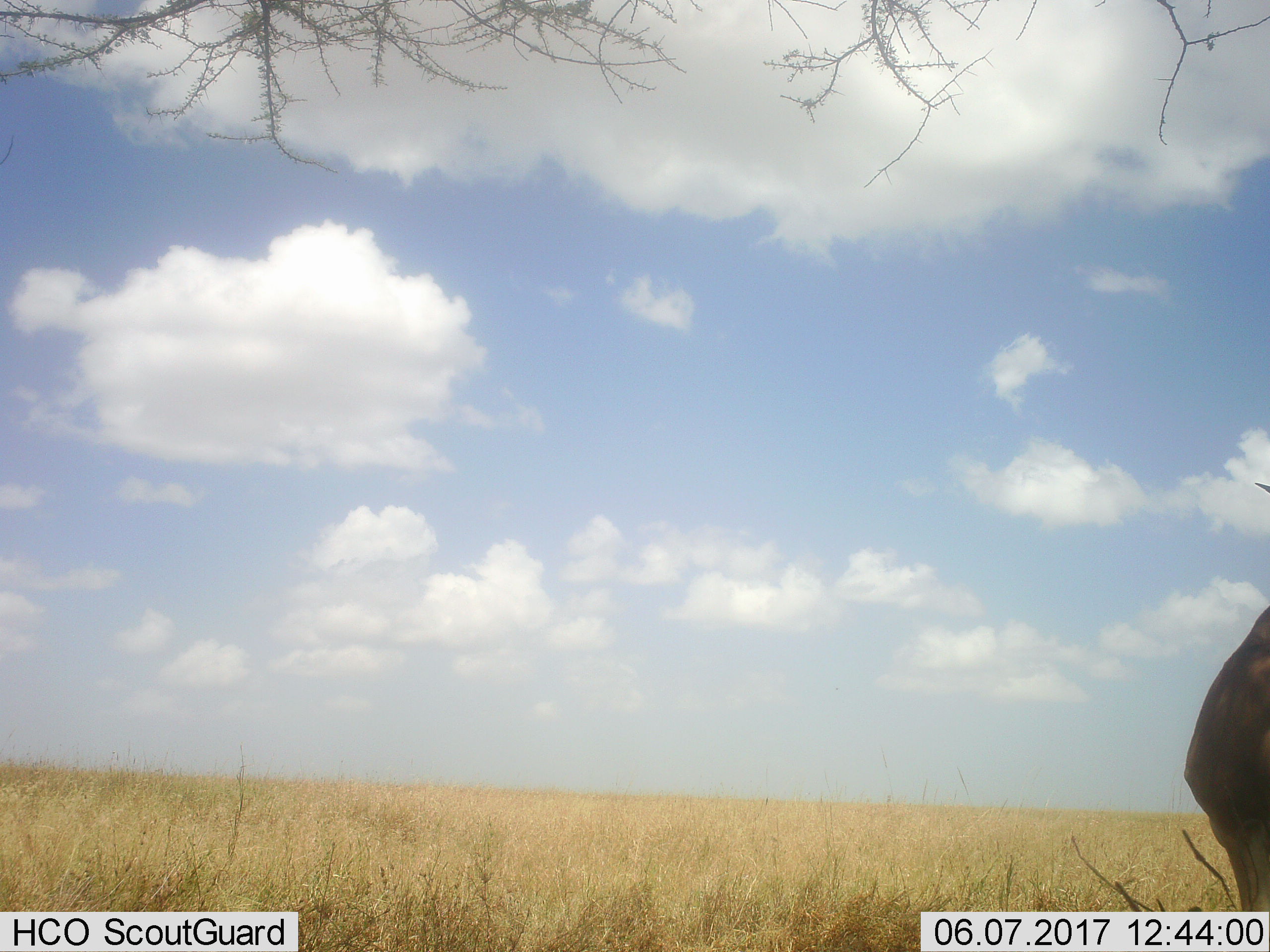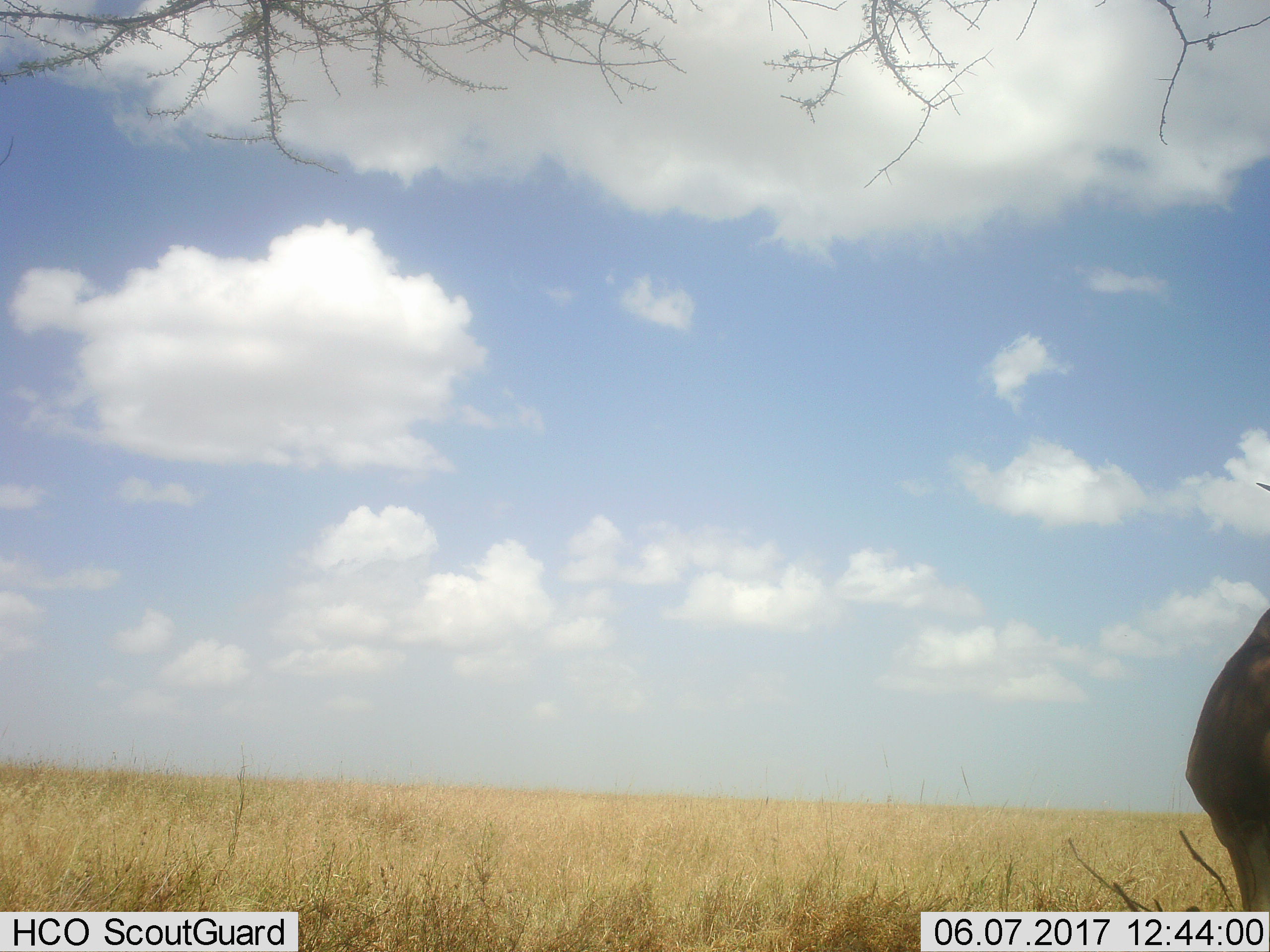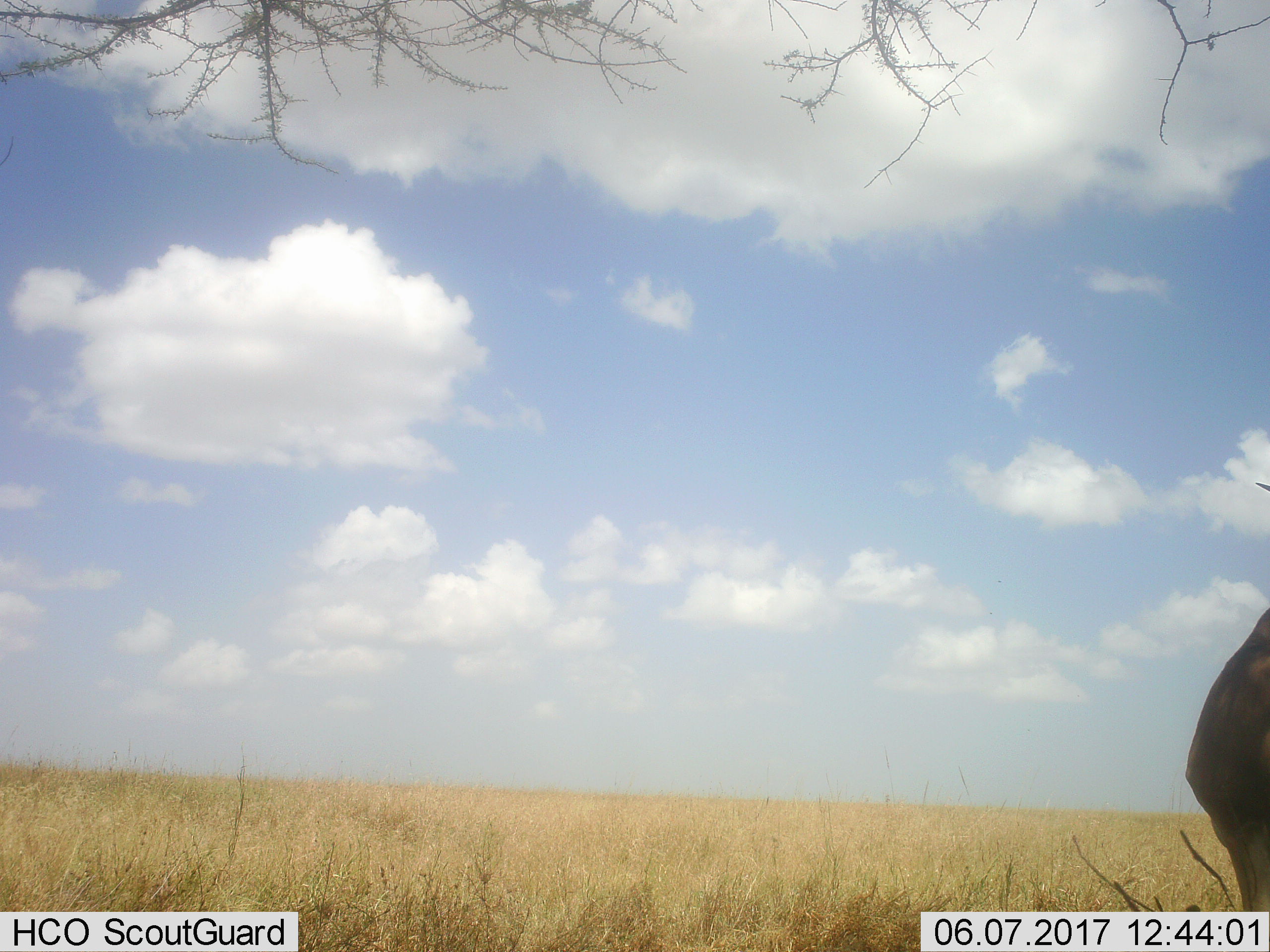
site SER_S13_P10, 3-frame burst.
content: unidentified animal